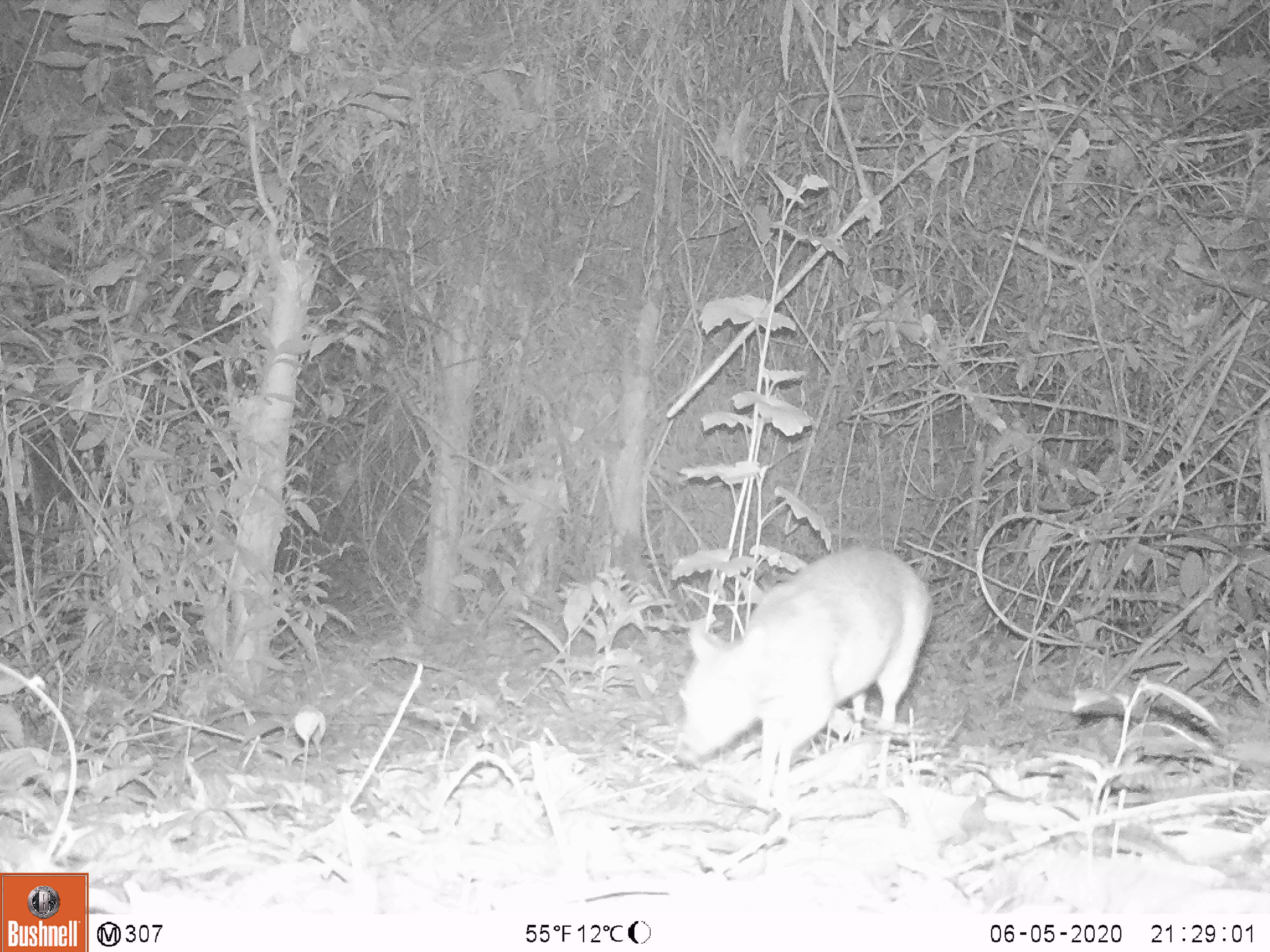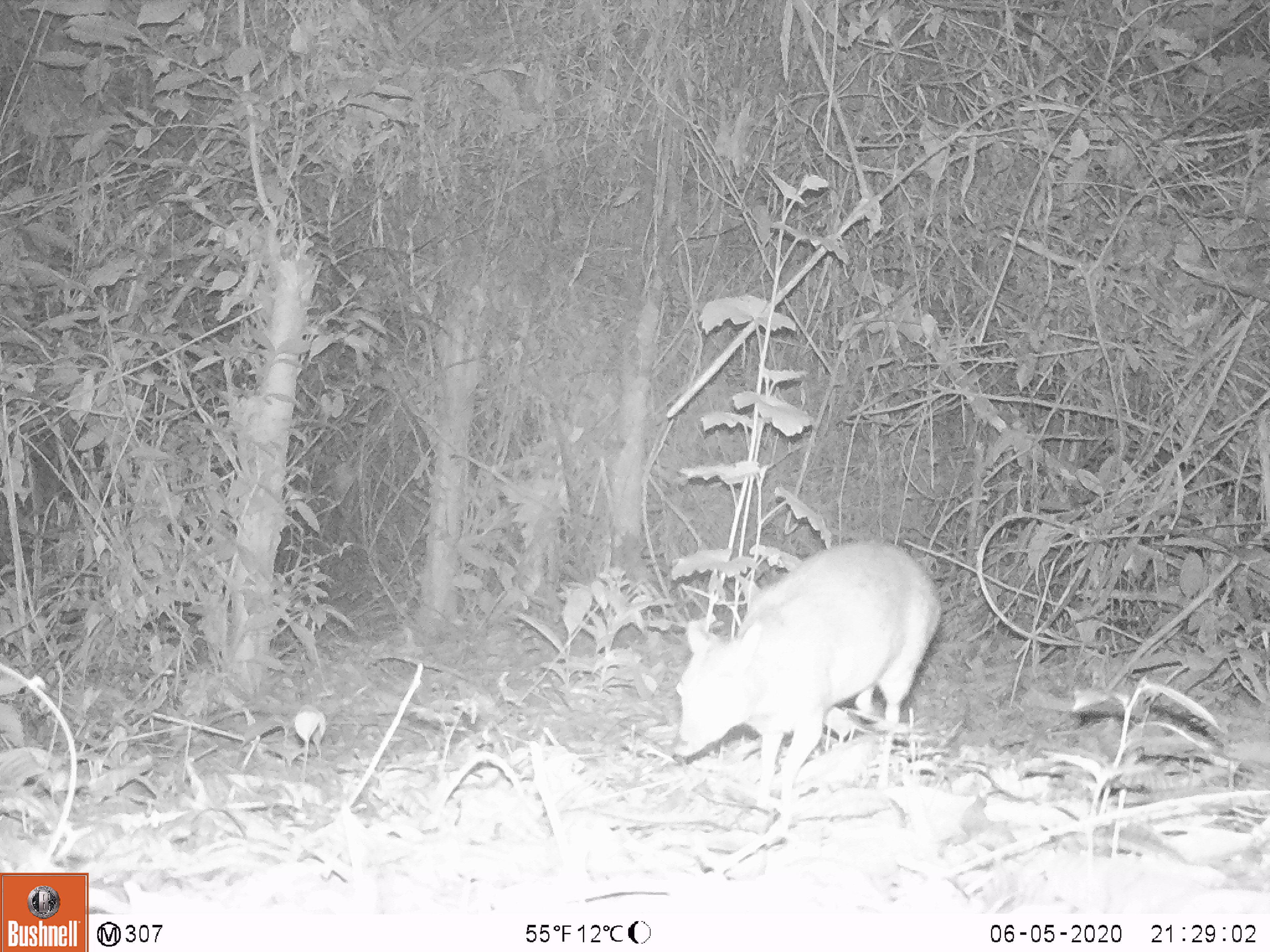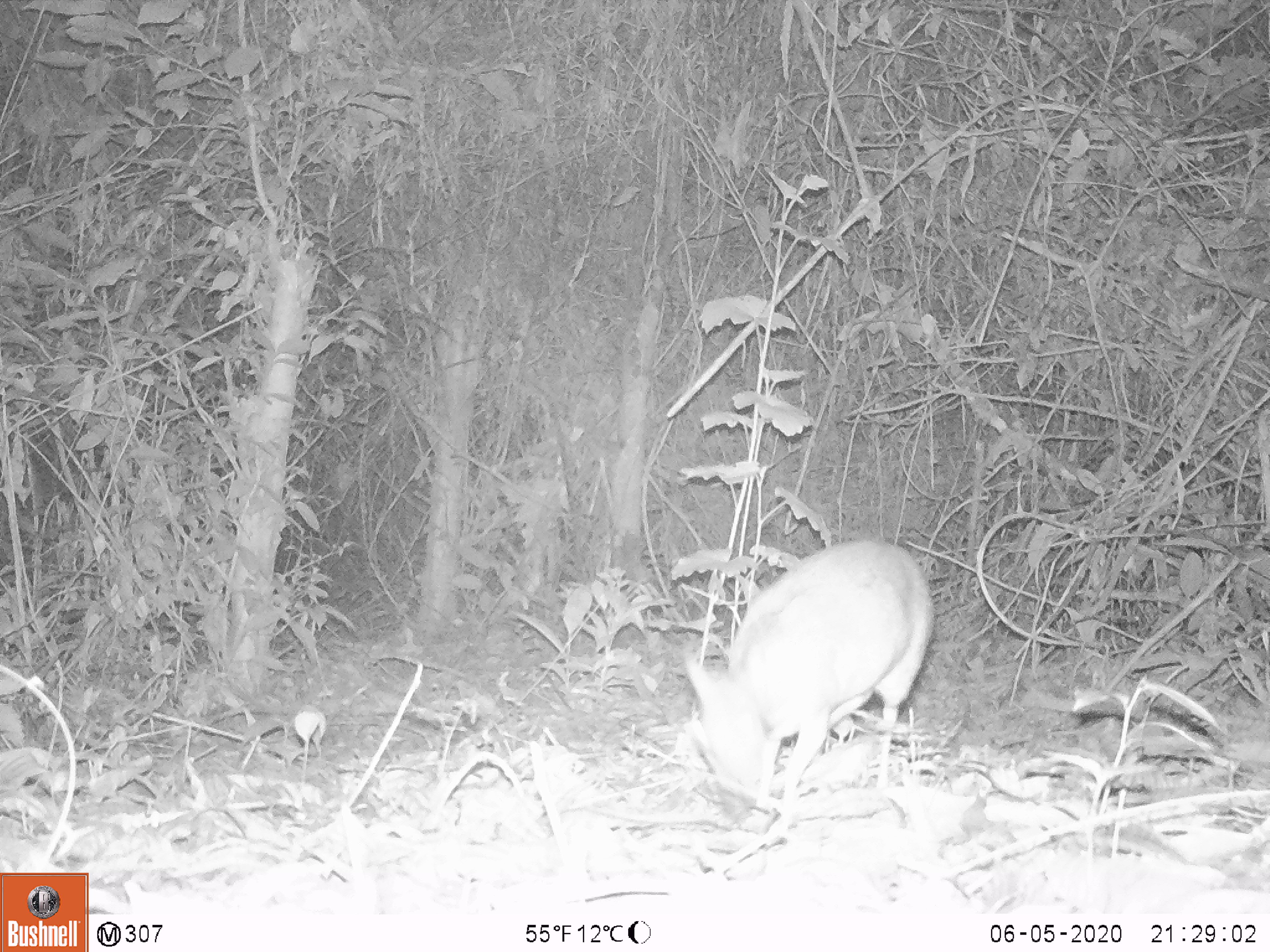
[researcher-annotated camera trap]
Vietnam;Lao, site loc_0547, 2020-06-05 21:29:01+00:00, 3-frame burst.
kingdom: Animalia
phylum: Chordata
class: Mammalia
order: Artiodactyla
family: Tragulidae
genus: Moschiola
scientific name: Moschiola meminna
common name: chevrotain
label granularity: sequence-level